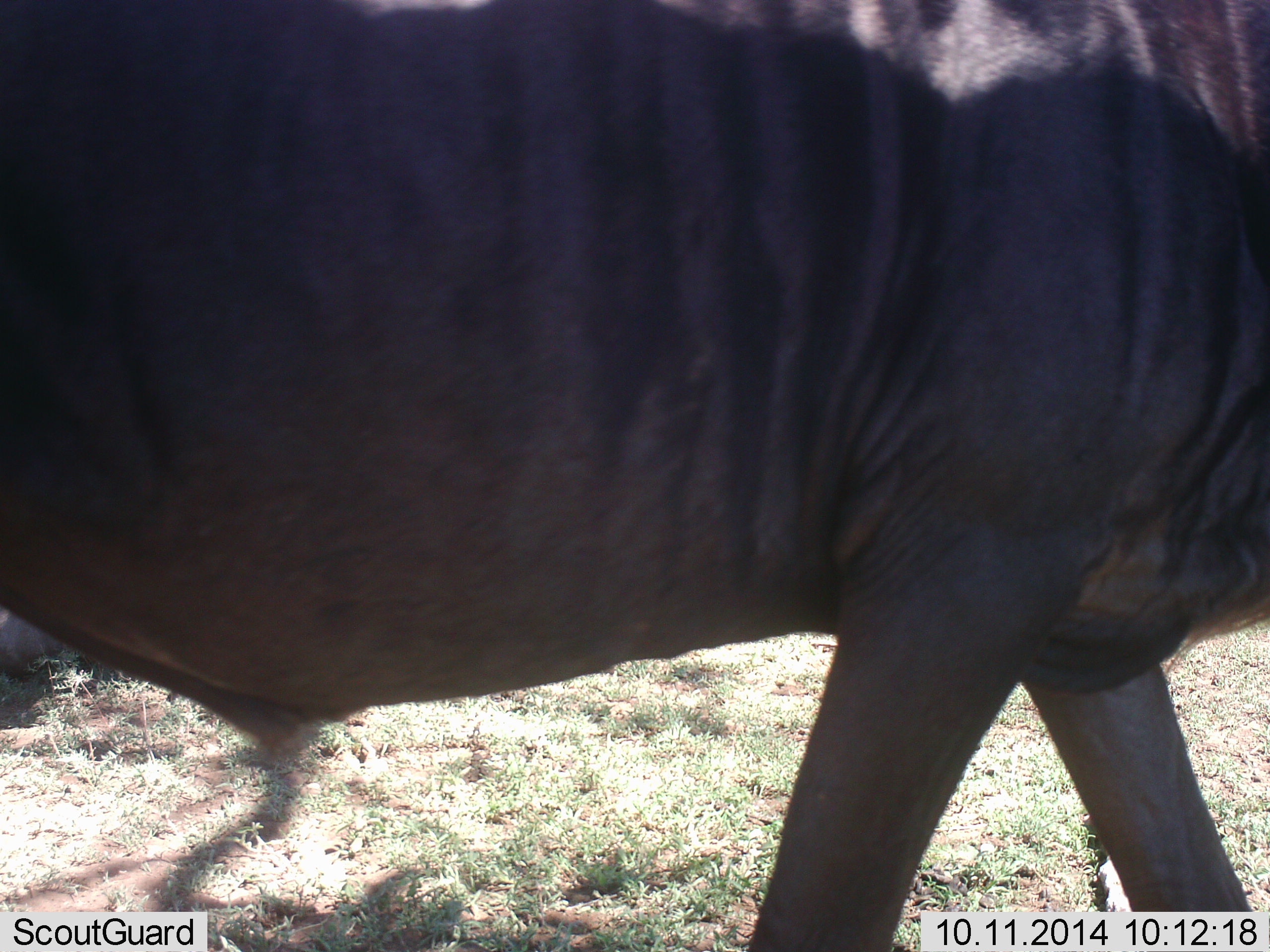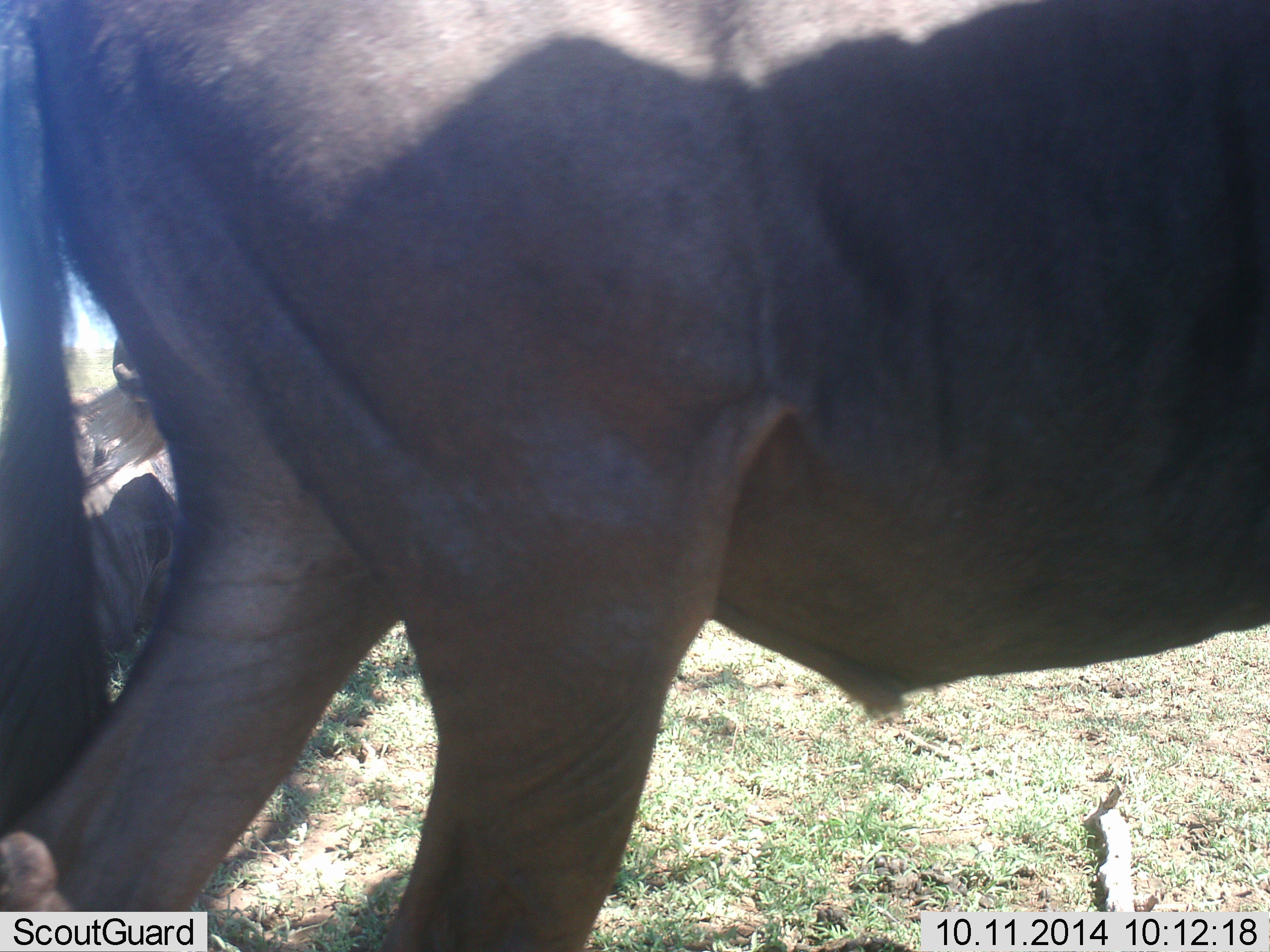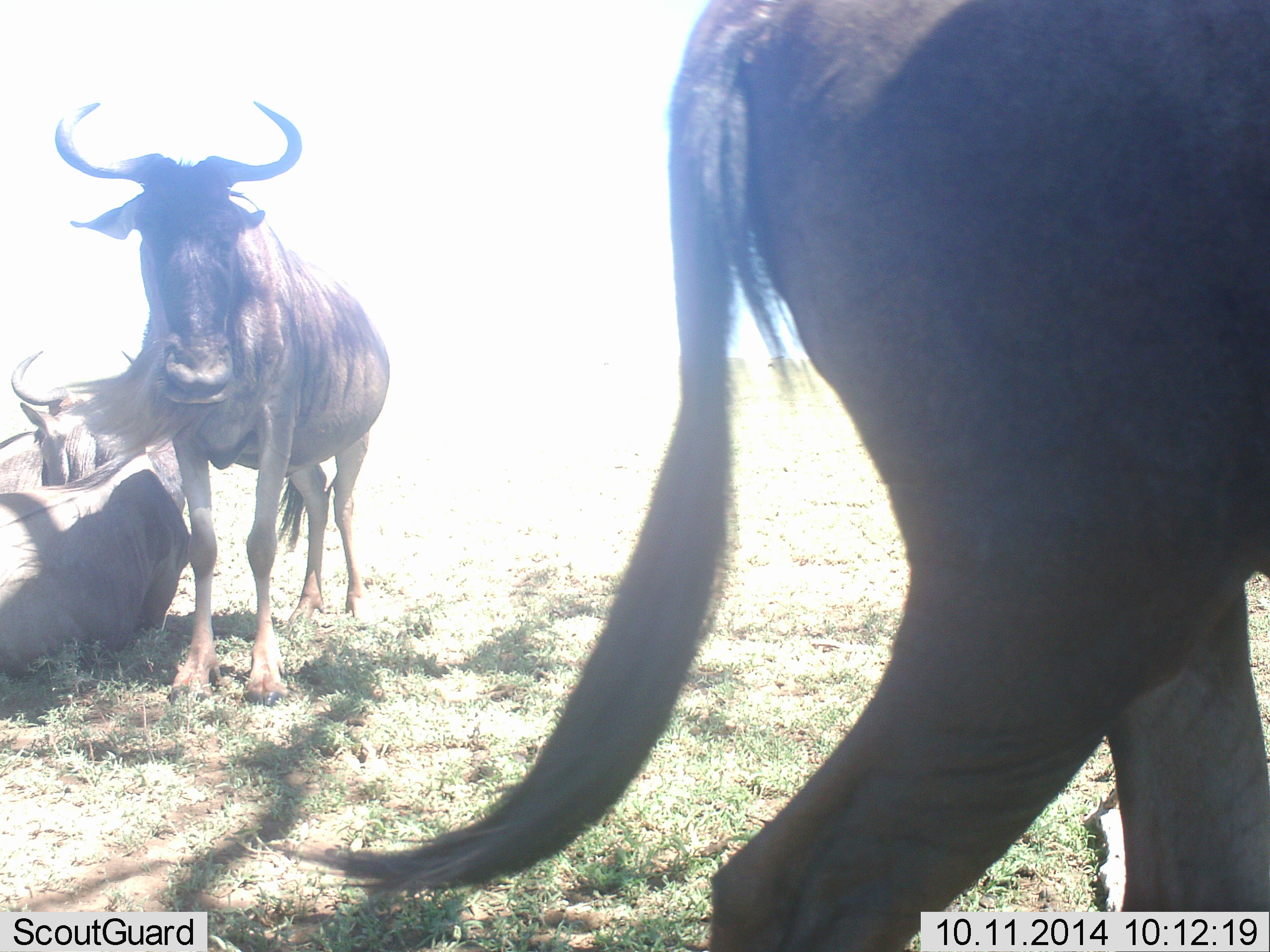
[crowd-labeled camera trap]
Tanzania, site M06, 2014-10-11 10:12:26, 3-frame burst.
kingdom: Animalia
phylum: Chordata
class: Mammalia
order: Artiodactyla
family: Bovidae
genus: Connochaetes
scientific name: Connochaetes taurinus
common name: blue wildebeest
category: wildebeest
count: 3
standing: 80%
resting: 70%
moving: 90%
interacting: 0%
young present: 0%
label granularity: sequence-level